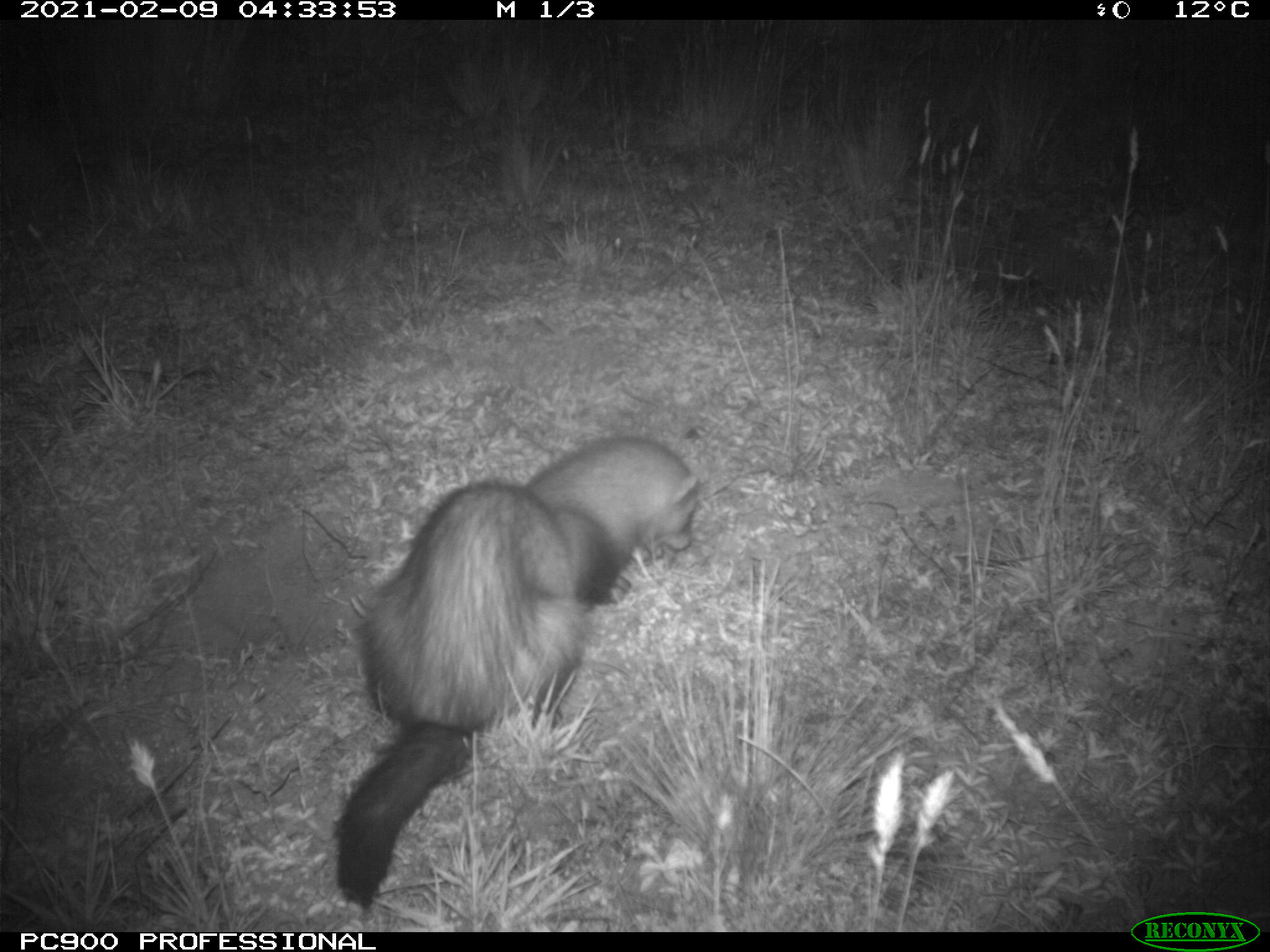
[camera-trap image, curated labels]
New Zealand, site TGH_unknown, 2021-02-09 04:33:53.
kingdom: Animalia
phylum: Chordata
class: Mammalia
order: Carnivora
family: Mustelidae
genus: Mustela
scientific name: Mustela furo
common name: ferret